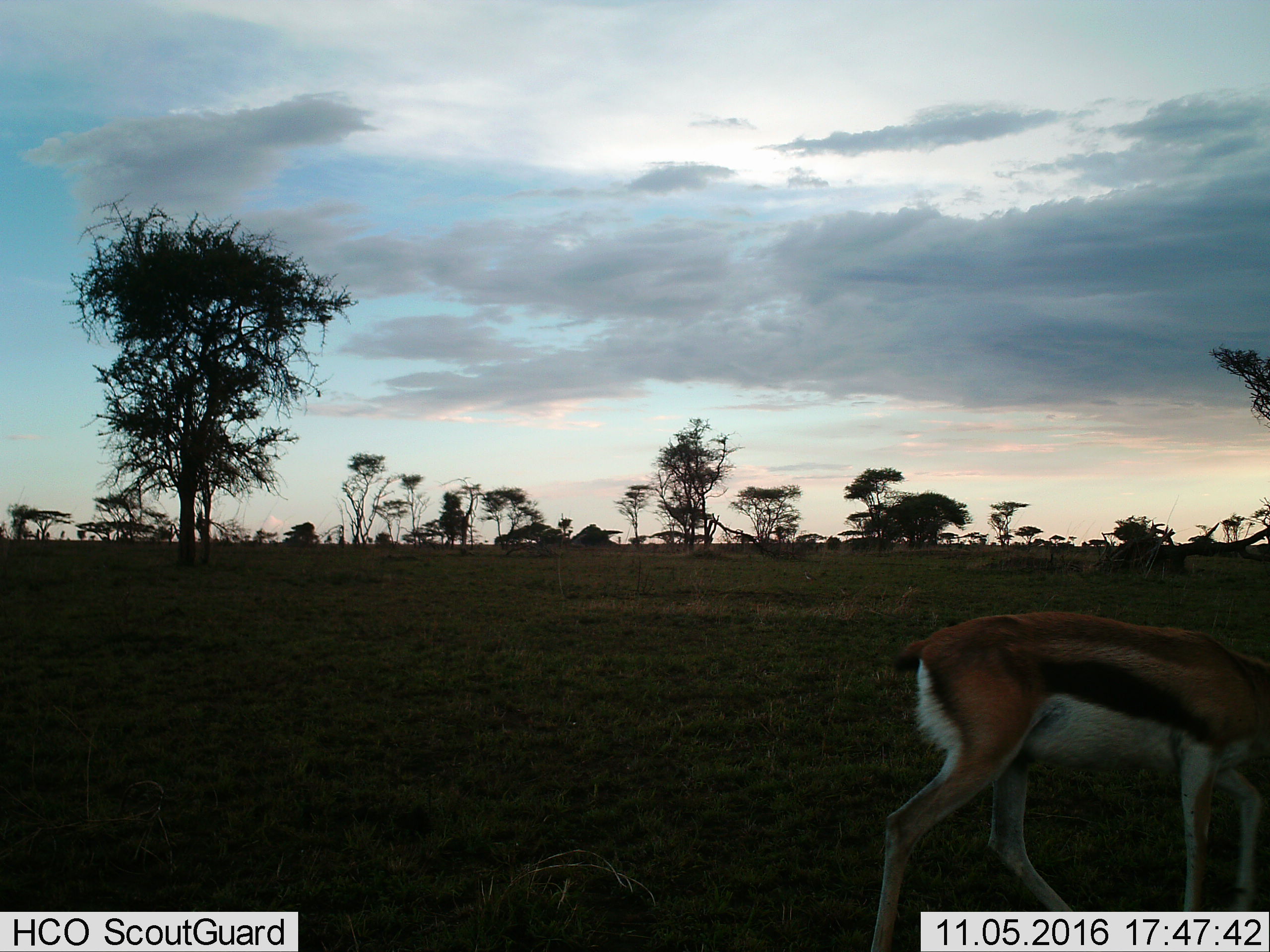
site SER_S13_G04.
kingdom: Animalia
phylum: Chordata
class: Mammalia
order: Artiodactyla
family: Bovidae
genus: Eudorcas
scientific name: Eudorcas thomsonii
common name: thomson's gazelle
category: gazellethomsons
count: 1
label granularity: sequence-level